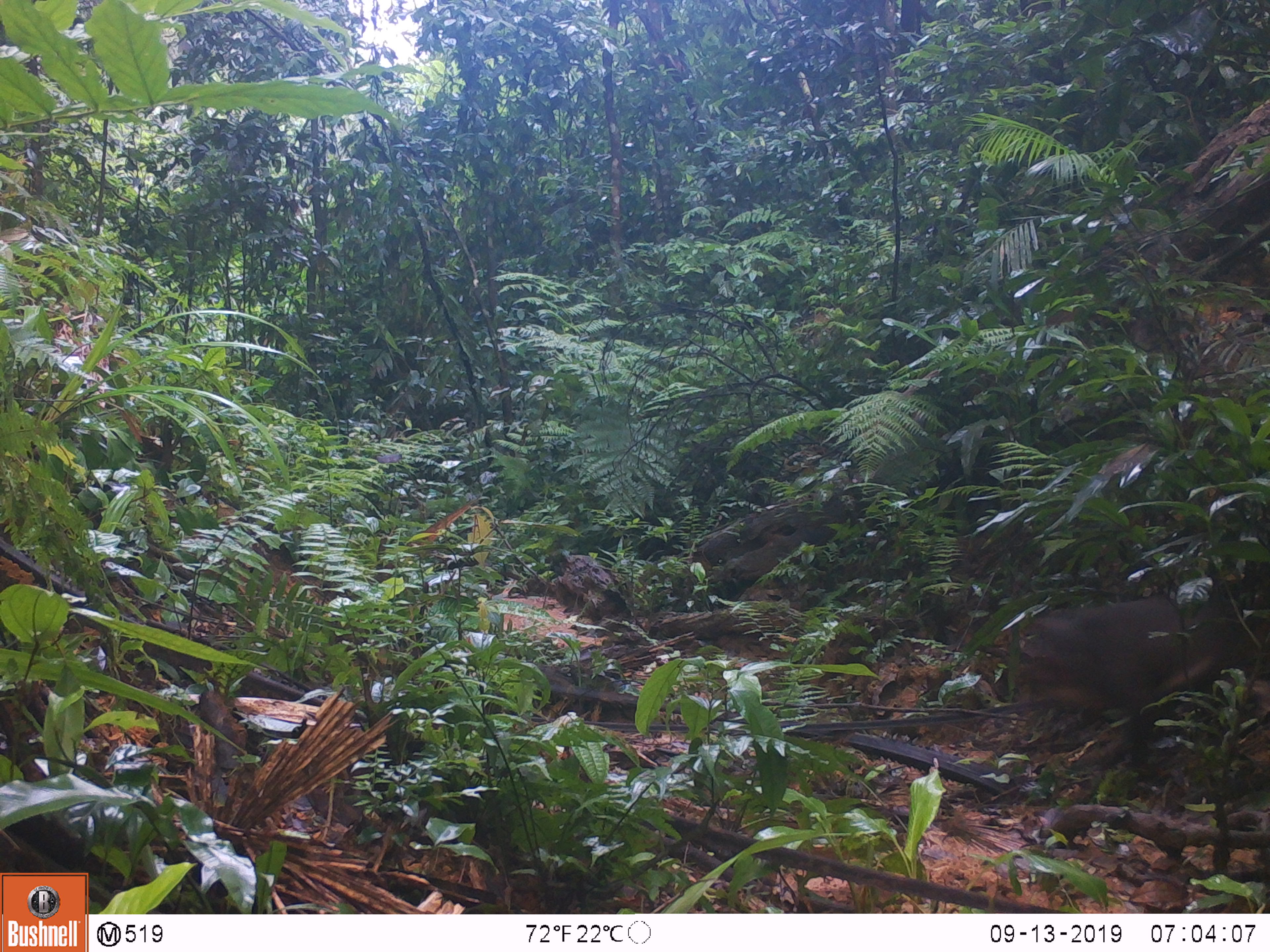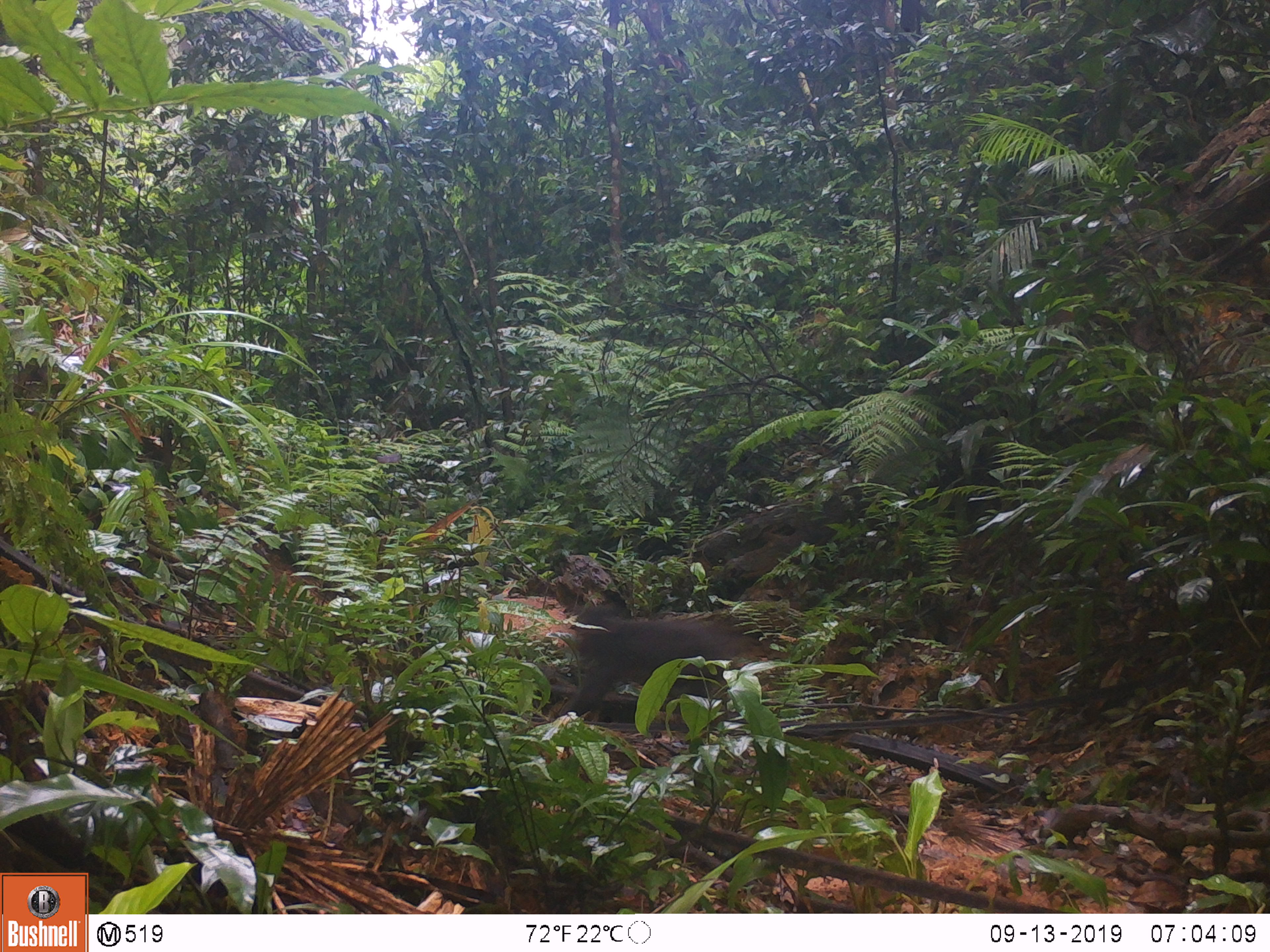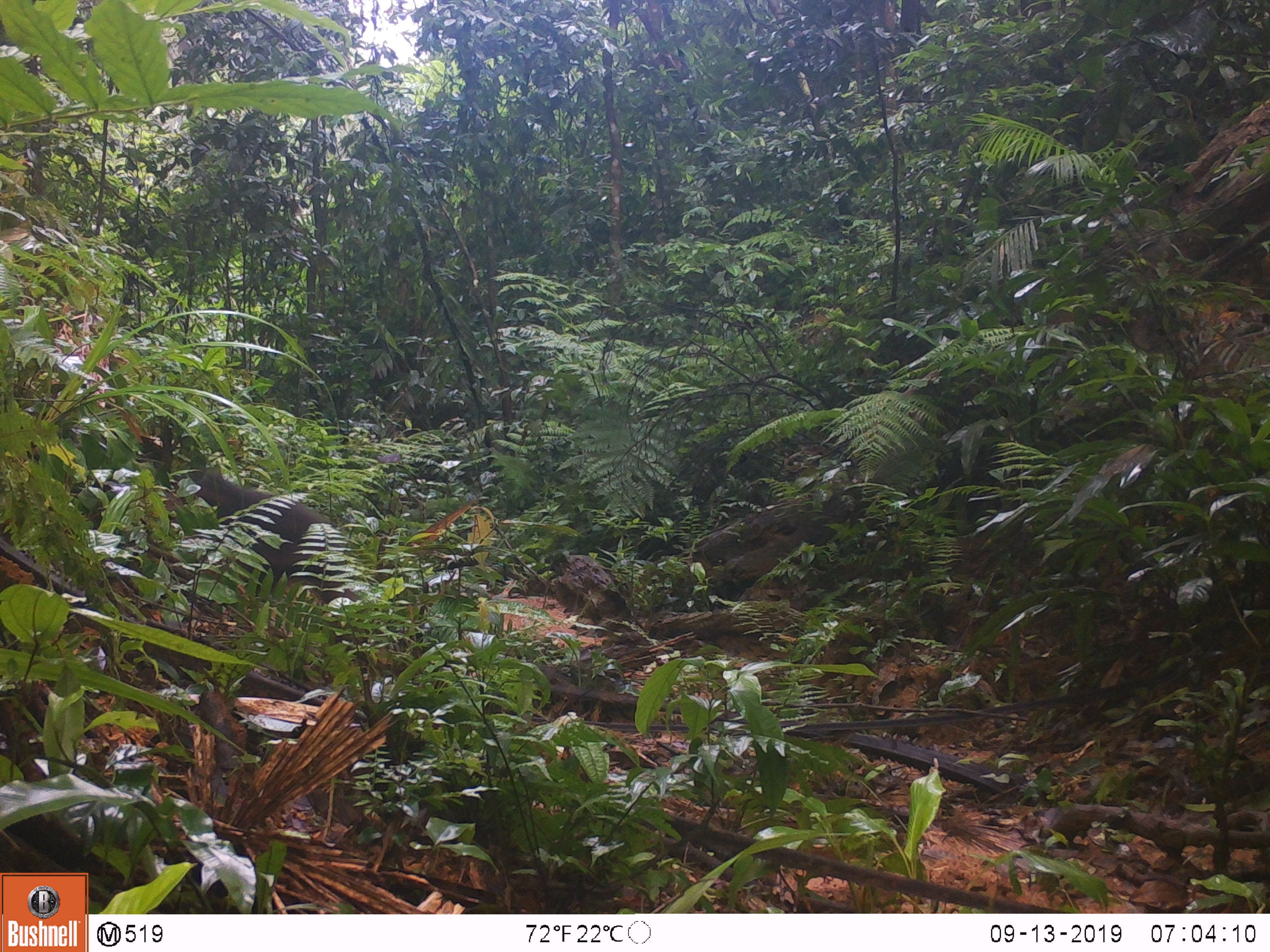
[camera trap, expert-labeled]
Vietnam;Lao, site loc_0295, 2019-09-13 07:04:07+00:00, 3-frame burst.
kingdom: Animalia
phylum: Chordata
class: Mammalia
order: Primates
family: Cercopithecidae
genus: Macaca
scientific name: Macaca arctoides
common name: stump-tailed macaque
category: stump tailed macaque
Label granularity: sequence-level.